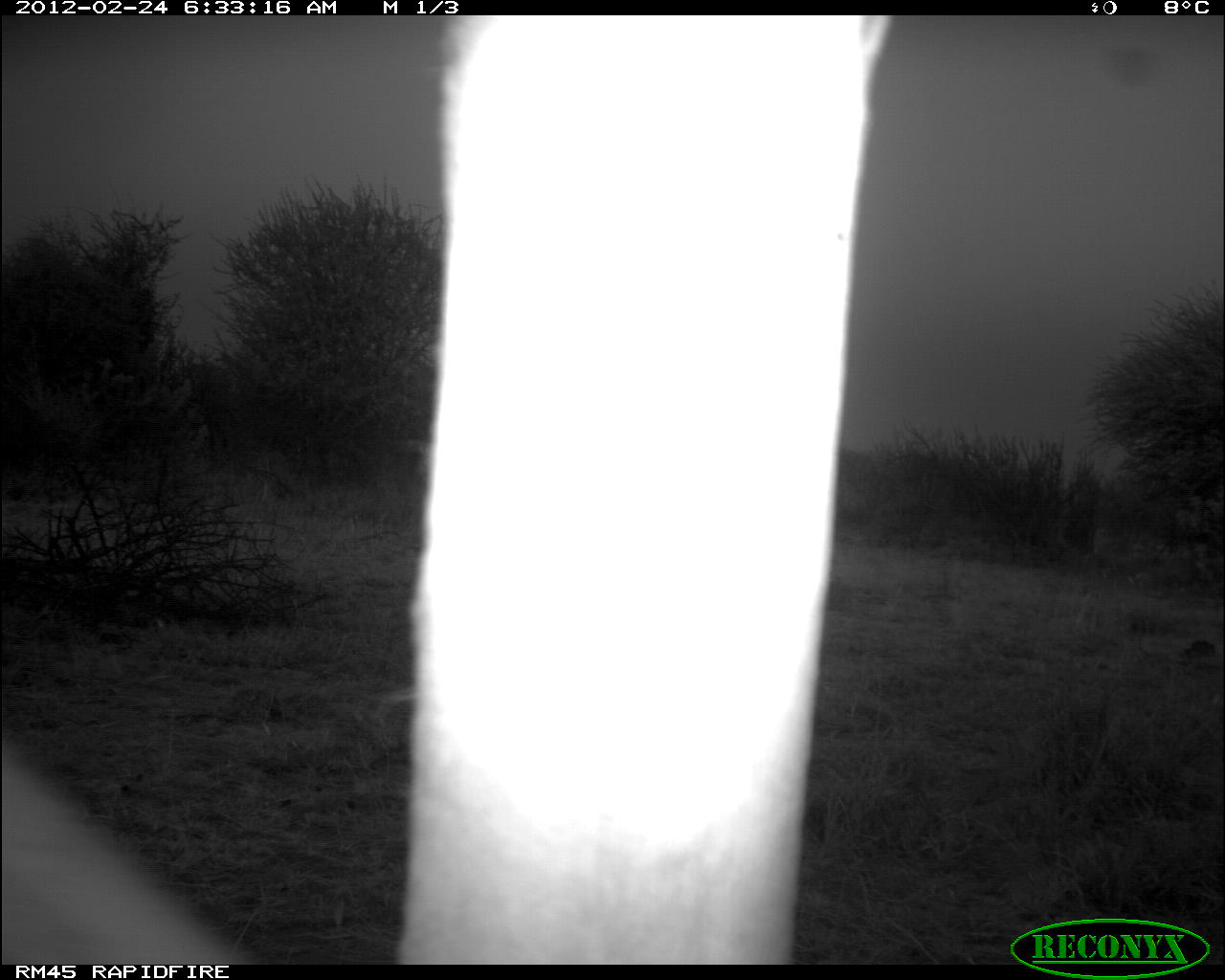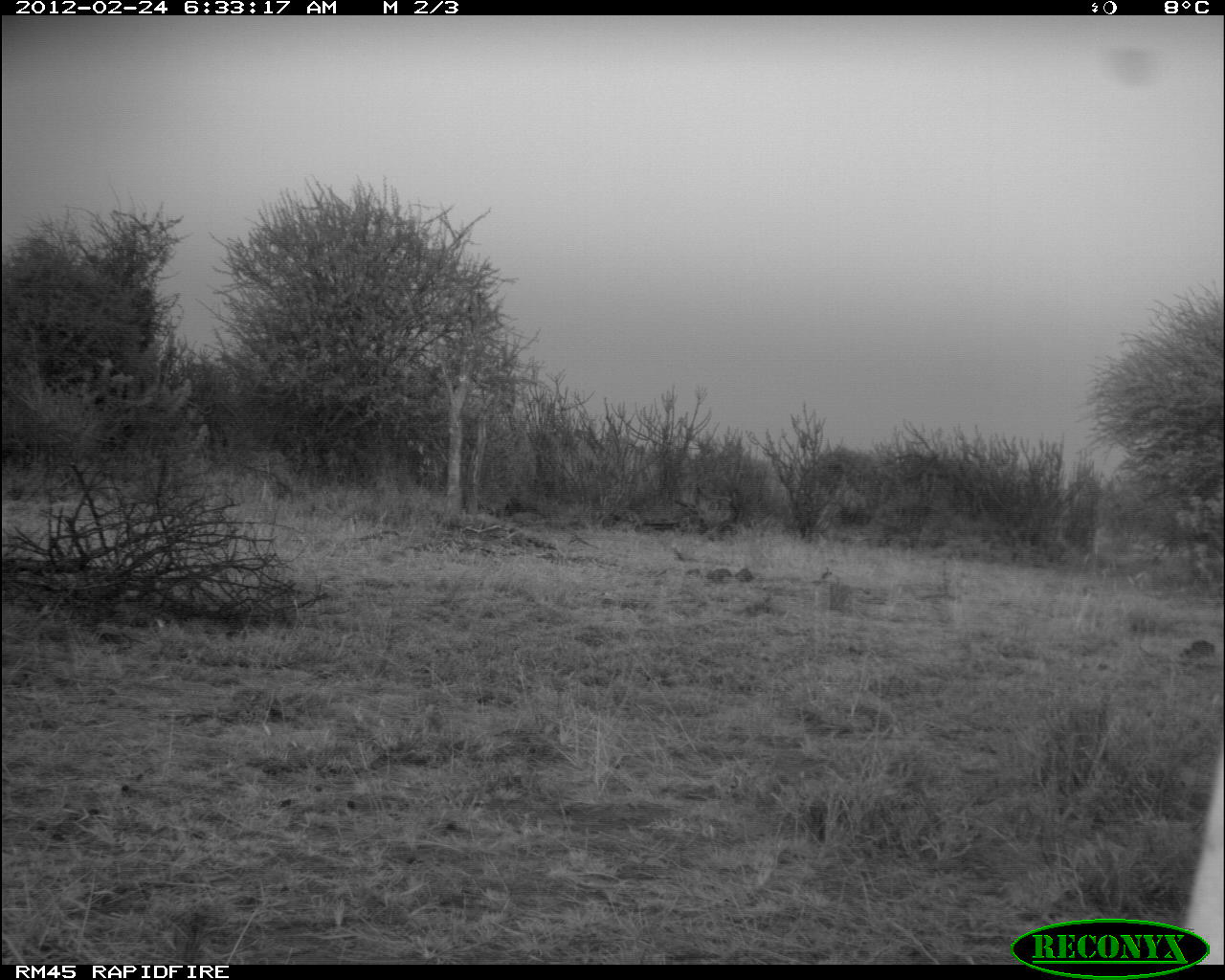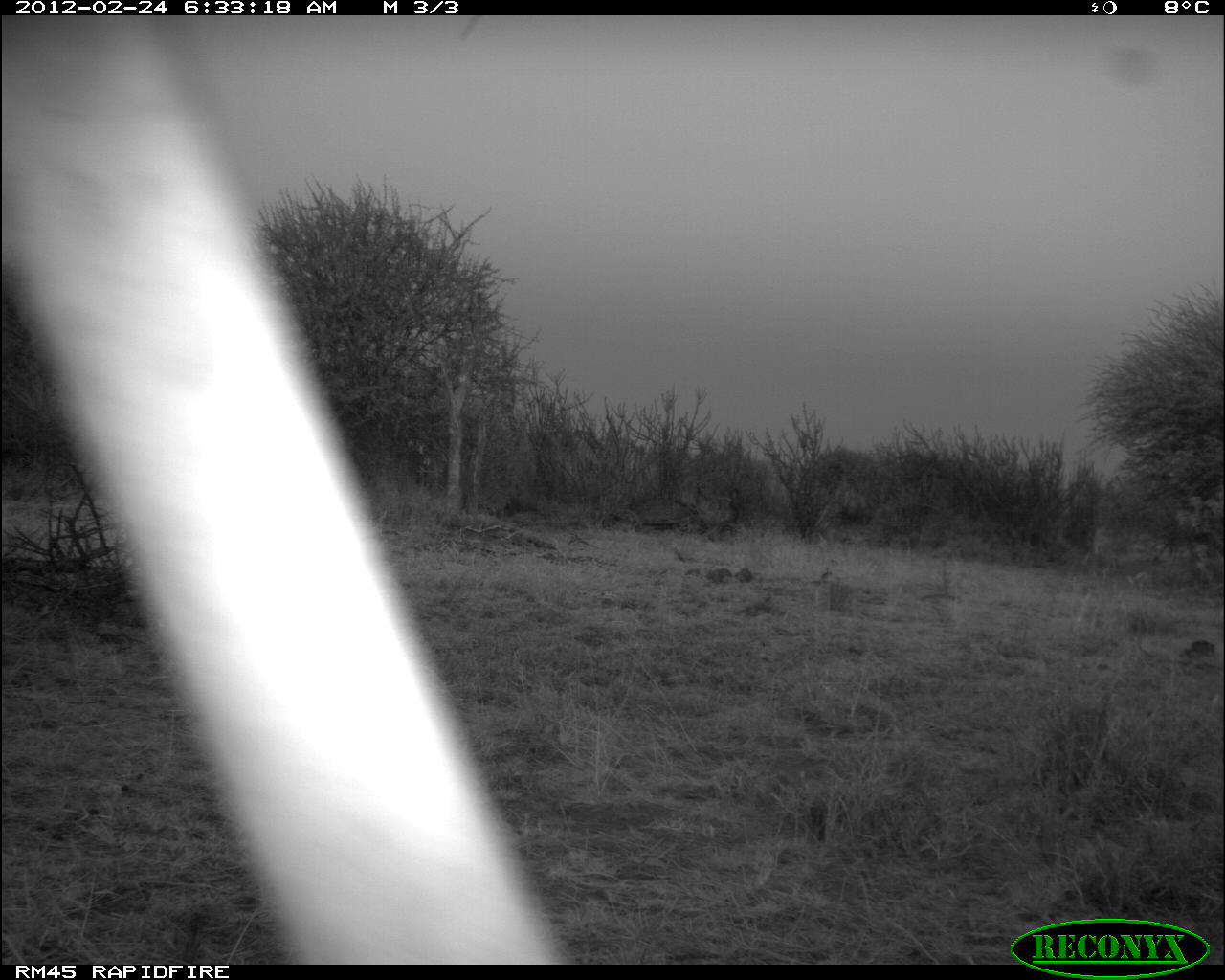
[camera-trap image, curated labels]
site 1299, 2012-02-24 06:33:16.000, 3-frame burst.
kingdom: Animalia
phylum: Chordata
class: Mammalia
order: Artiodactyla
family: Giraffidae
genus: Giraffa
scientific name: Giraffa camelopardalis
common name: giraffe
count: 1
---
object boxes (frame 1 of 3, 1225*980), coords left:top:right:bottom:
giraffa camelopardalis: 0:15:894:965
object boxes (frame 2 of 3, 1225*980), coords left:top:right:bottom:
giraffa camelopardalis: 1180:742:1223:962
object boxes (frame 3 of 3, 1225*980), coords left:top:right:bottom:
giraffa camelopardalis: 0:14:574:962